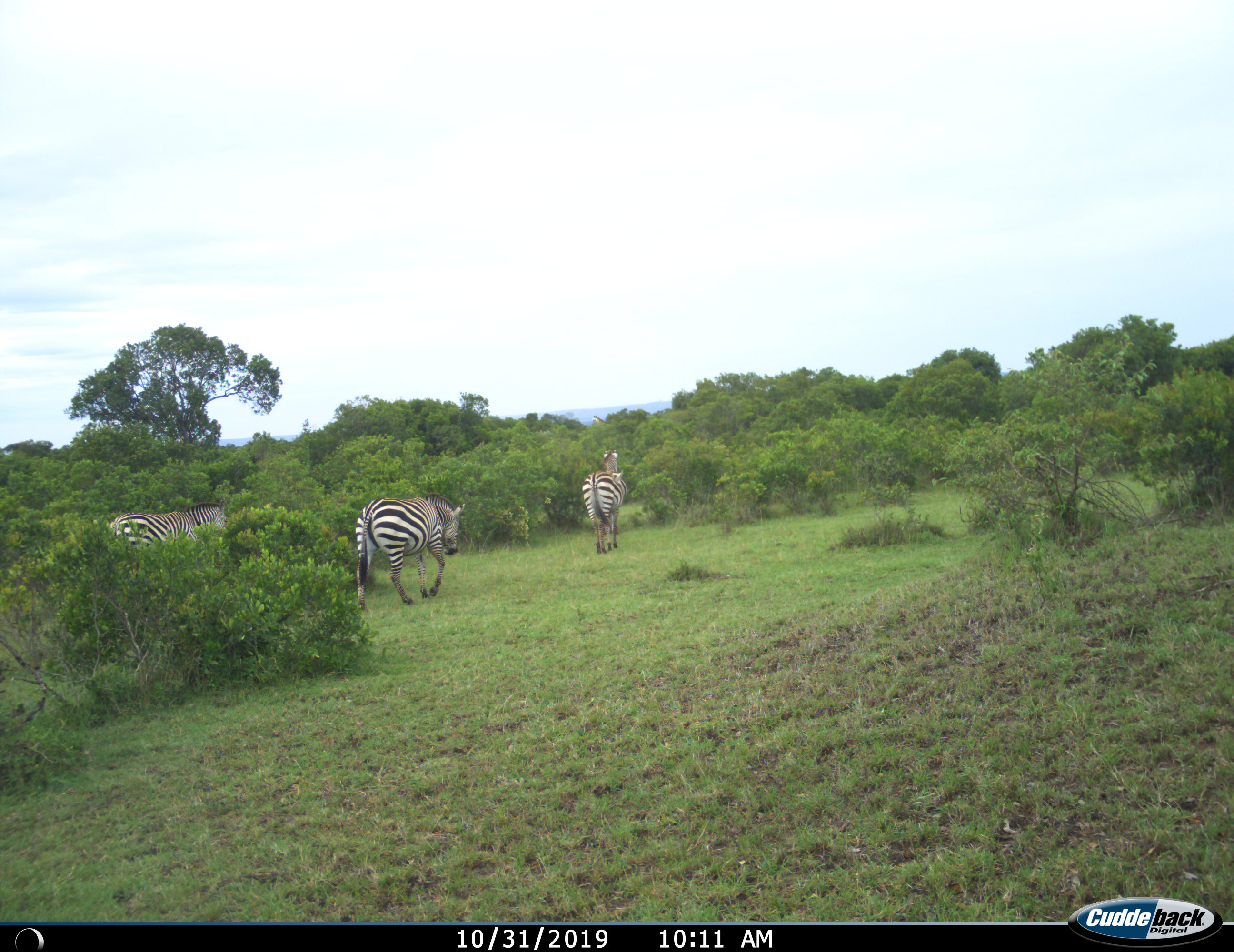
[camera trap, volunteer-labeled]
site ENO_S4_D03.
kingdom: Animalia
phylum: Chordata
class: Mammalia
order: Perissodactyla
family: Equidae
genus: Equus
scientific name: Equus quagga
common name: plains zebra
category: zebraplains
Zebraplains (plains zebra) (Equus quagga), count 3. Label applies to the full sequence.